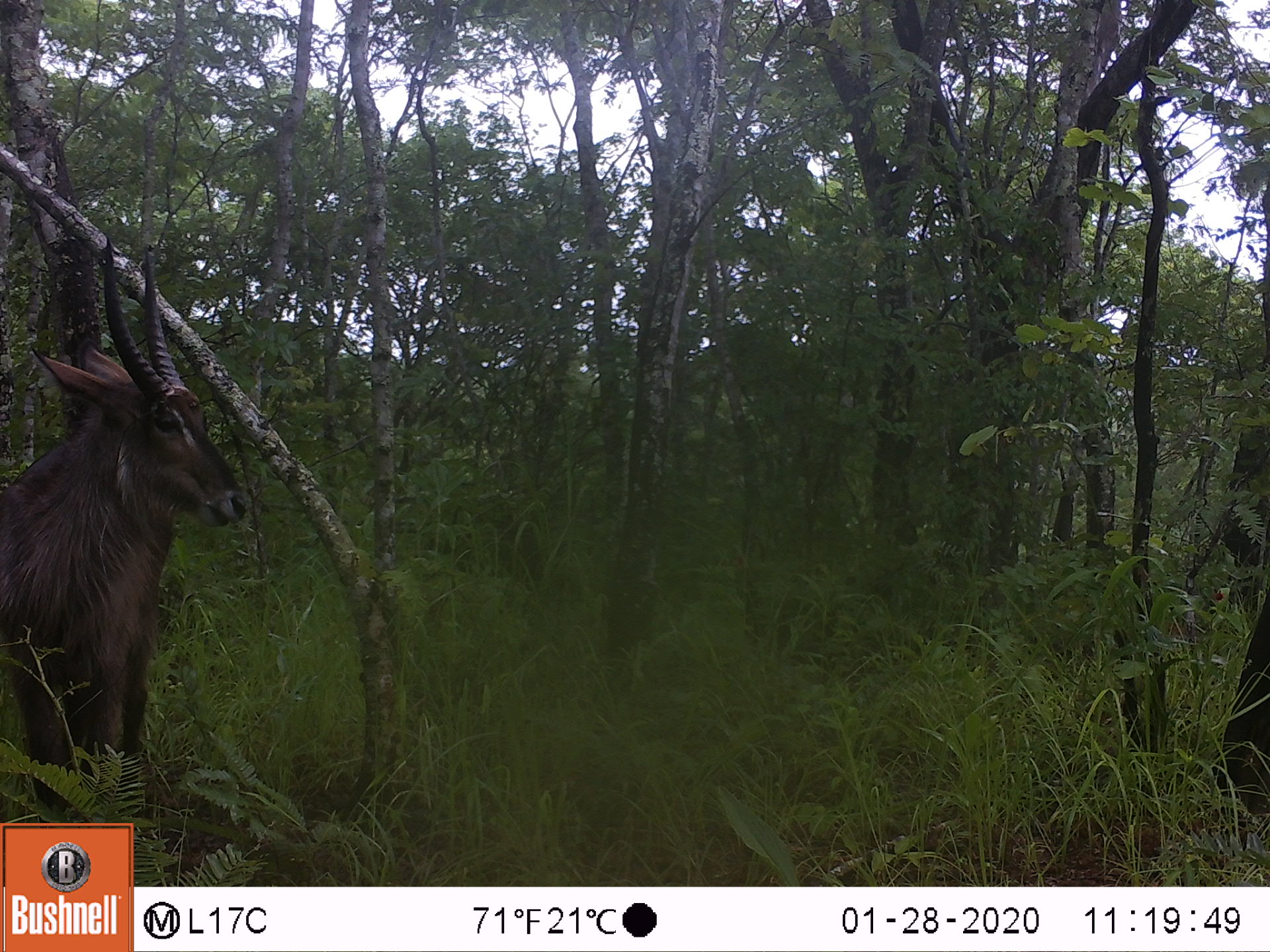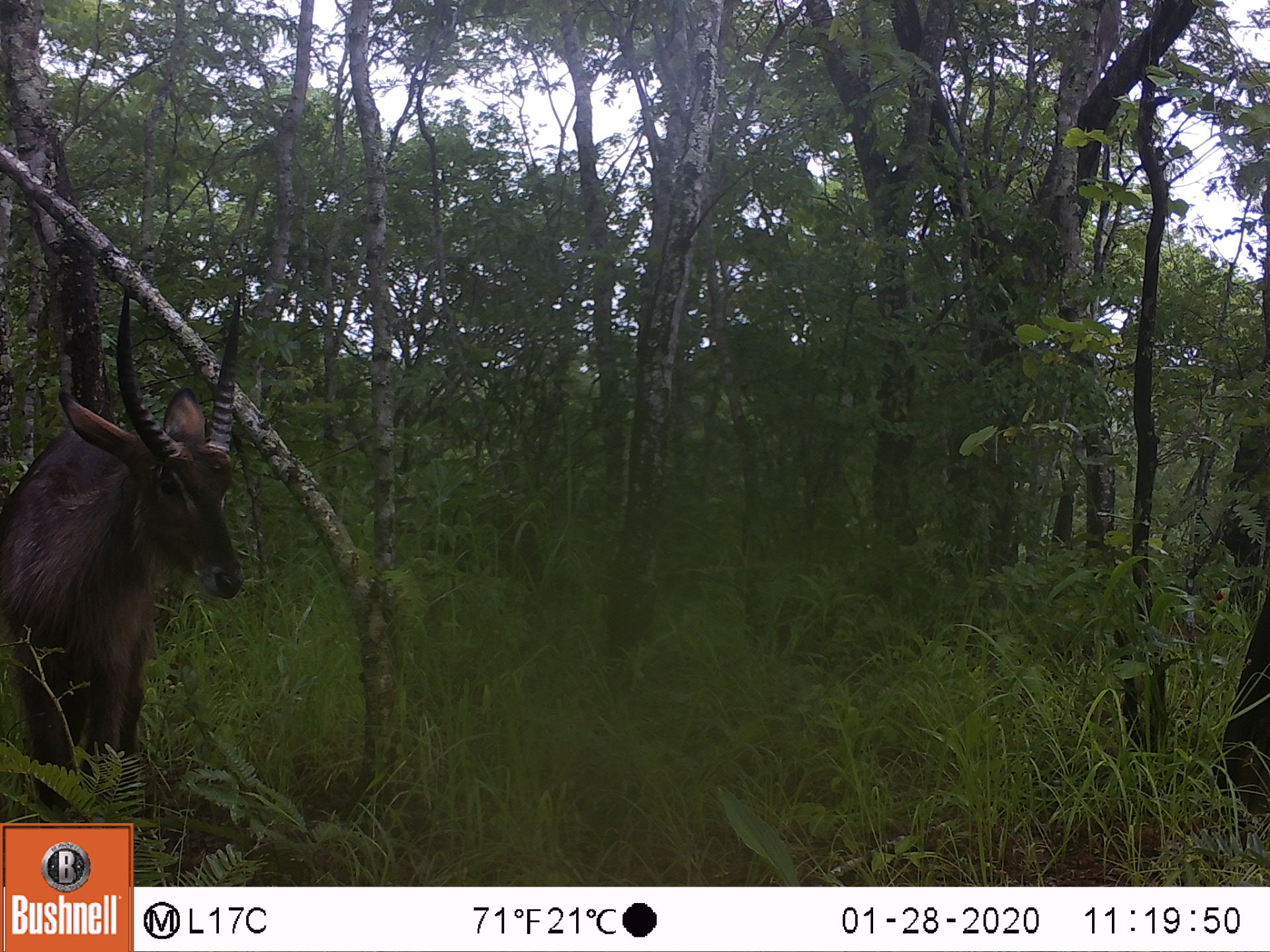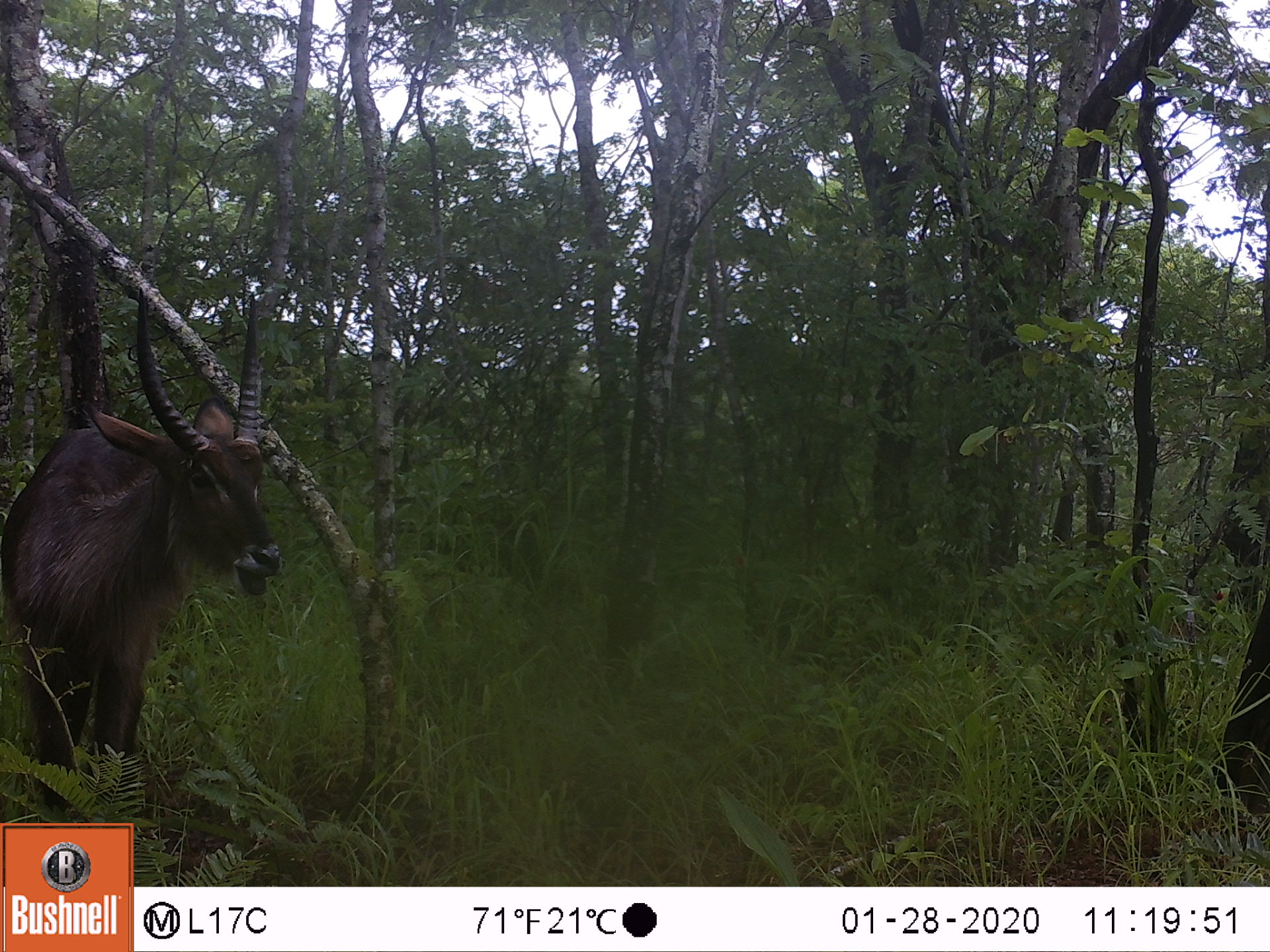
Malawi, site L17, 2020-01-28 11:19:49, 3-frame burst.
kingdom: Animalia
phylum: Chordata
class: Mammalia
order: Artiodactyla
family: Bovidae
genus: Kobus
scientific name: Kobus ellipsiprymnus ellipsiprymnus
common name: common waterbuck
Common waterbuck (Kobus ellipsiprymnus ellipsiprymnus), count 1.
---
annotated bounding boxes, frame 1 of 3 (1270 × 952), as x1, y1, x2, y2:
common waterbuck: 5, 245, 244, 814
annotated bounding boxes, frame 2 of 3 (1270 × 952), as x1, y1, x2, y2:
common waterbuck: 5, 293, 260, 818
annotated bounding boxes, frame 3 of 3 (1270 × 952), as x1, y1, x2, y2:
common waterbuck: 3, 291, 283, 816